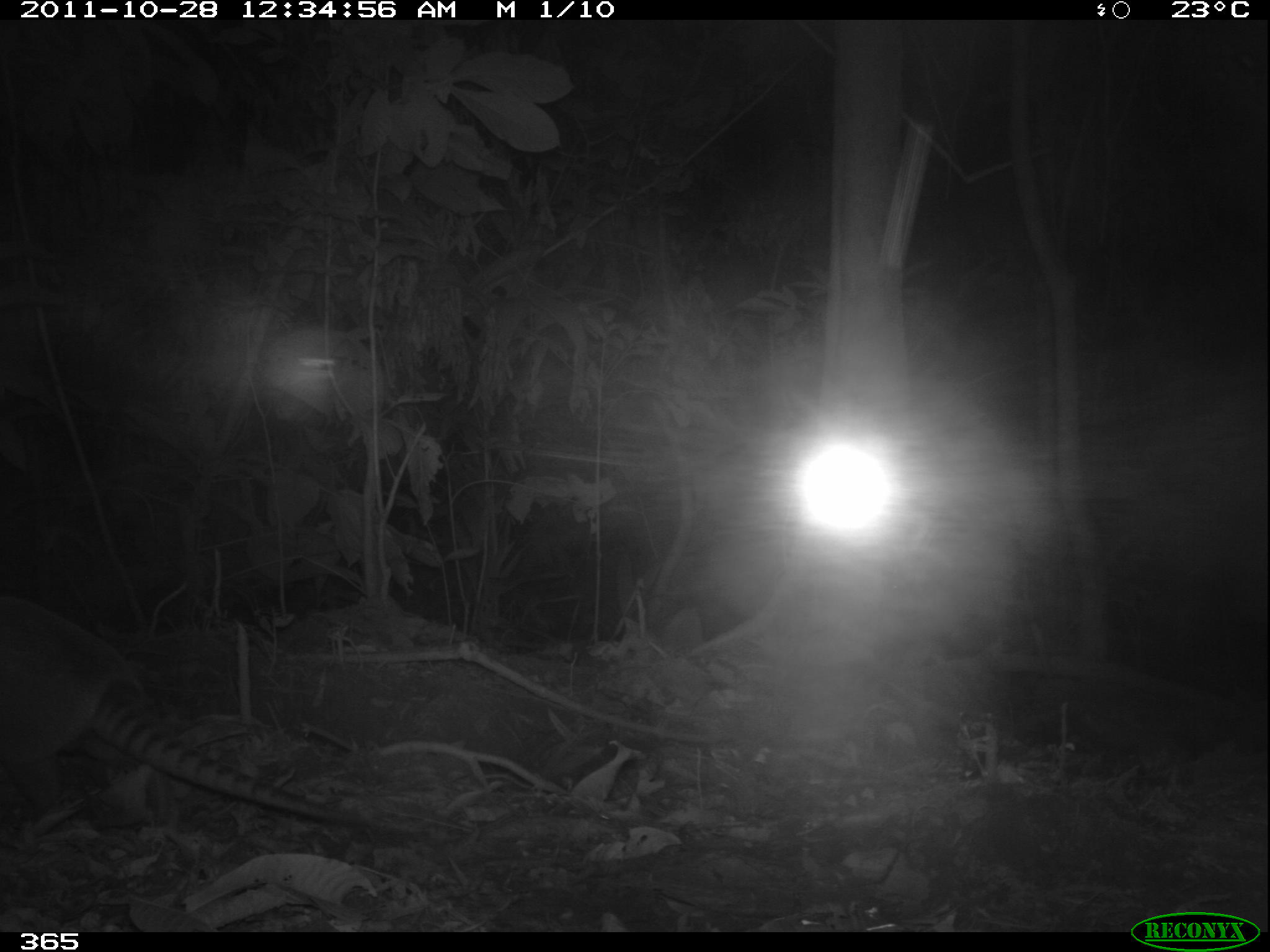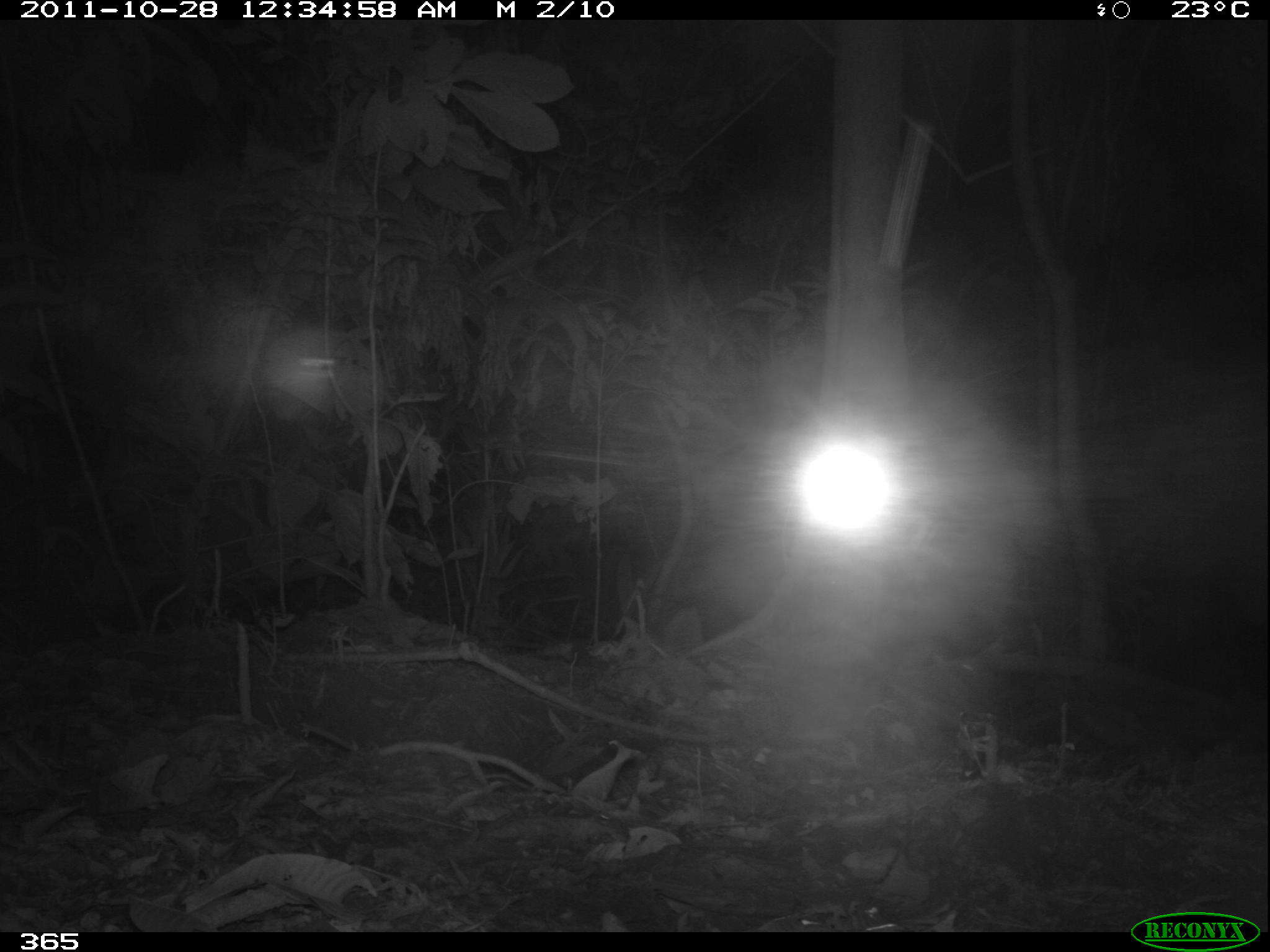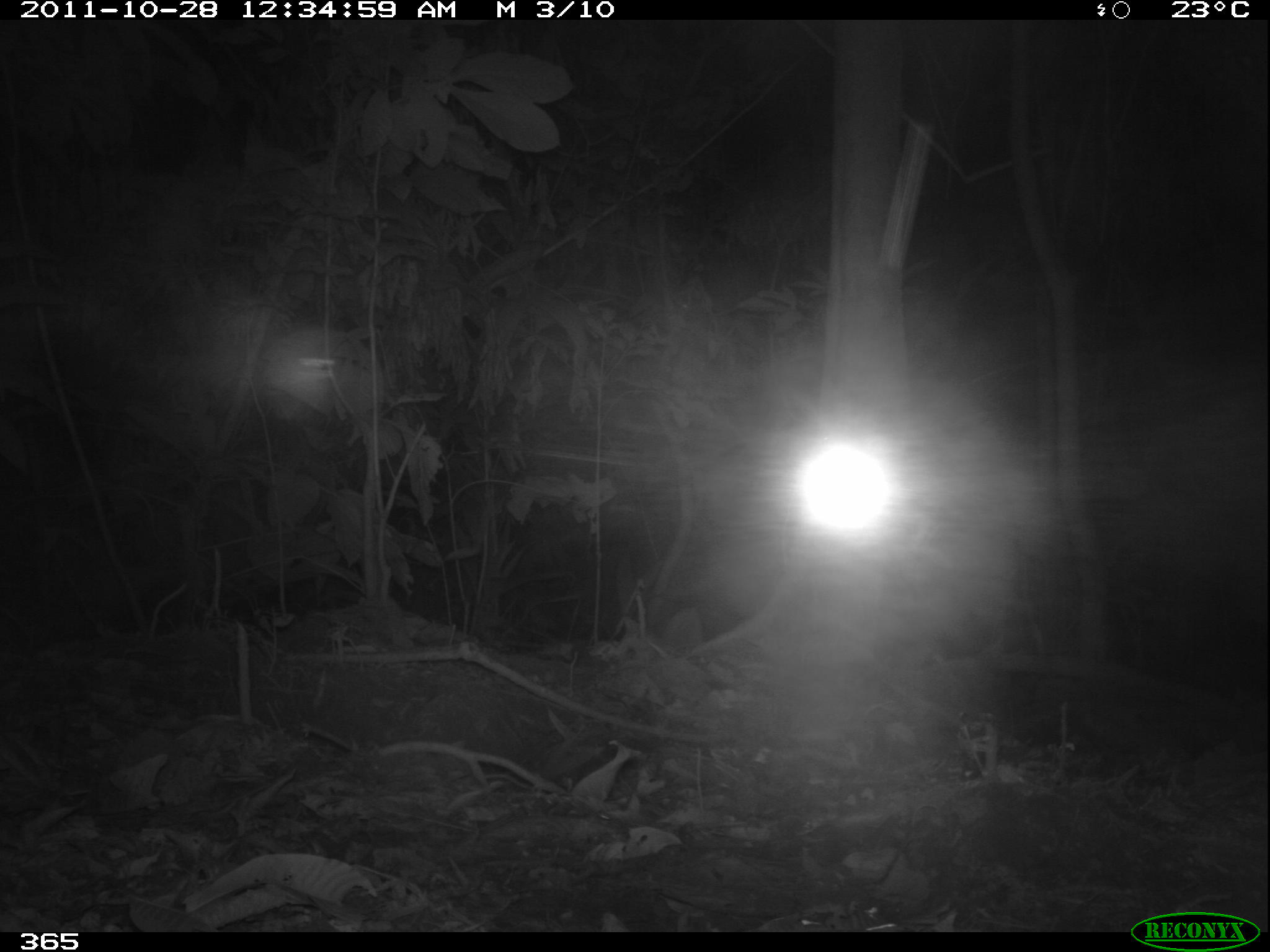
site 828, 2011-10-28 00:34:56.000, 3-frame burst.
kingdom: Animalia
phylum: Chordata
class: Mammalia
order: Cingulata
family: Dasypodidae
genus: Dasypus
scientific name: Dasypus novemcinctus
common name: nine-banded armadillo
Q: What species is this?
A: Dasypus novemcinctus (nine-banded armadillo).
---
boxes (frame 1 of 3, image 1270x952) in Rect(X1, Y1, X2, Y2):
dasypus novemcinctus: Rect(0, 592, 376, 836)